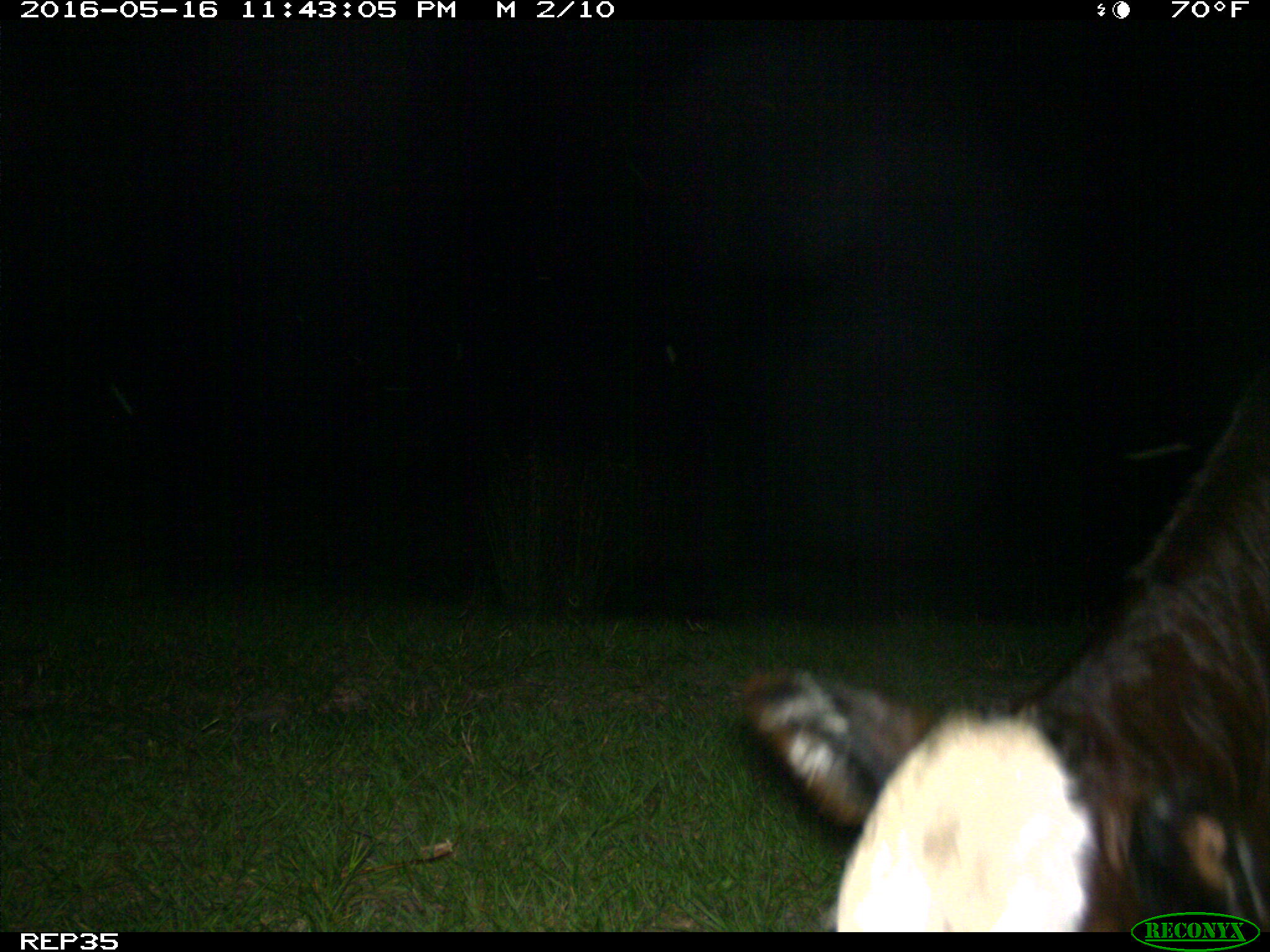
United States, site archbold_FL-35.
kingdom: Animalia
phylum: Chordata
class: Mammalia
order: Artiodactyla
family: Bovidae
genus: Bos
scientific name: Bos taurus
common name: domestic cow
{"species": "Bos taurus (domestic cow)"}